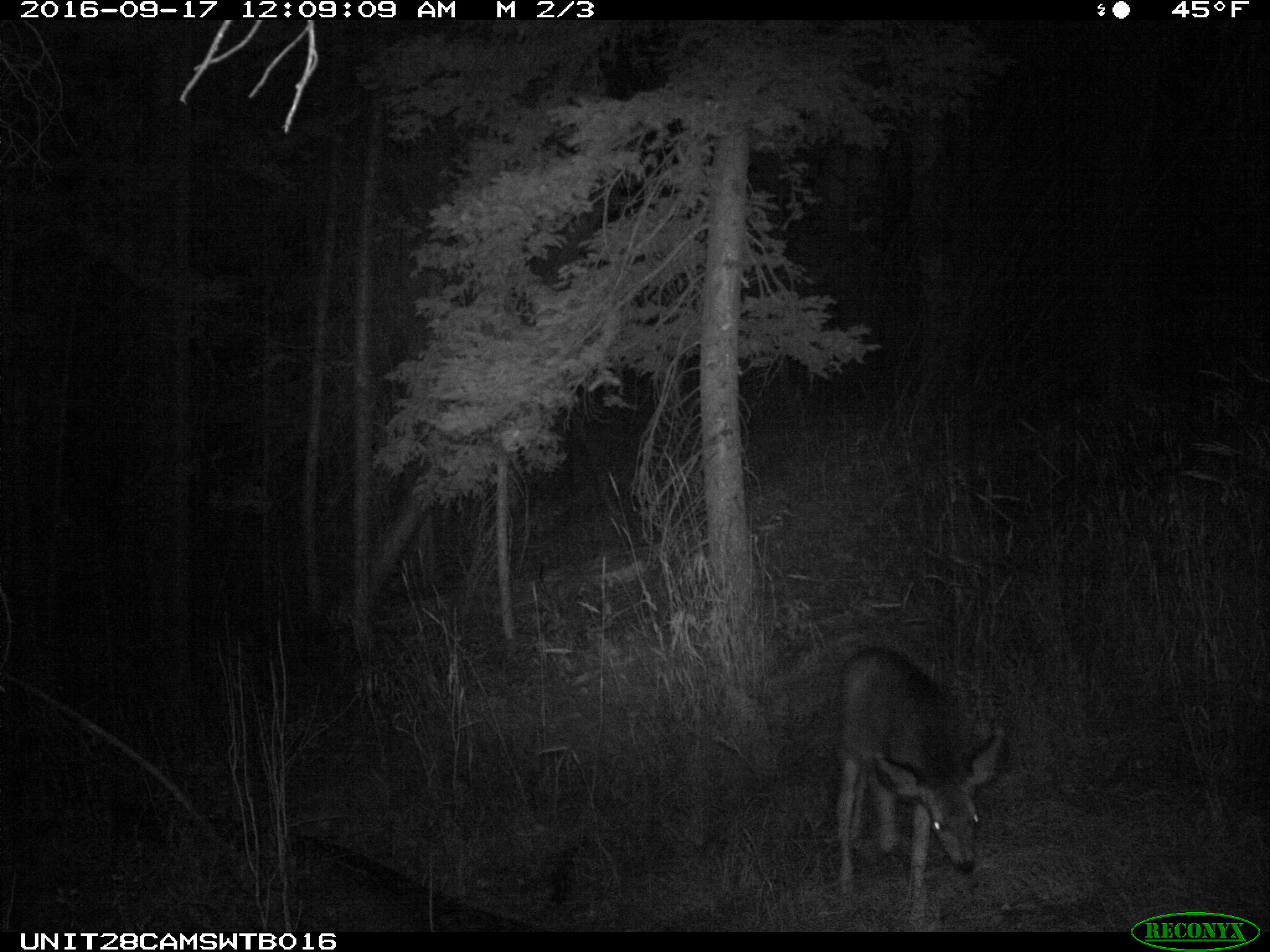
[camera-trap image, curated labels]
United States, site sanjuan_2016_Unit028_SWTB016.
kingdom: Animalia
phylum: Chordata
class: Mammalia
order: Artiodactyla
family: Cervidae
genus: Odocoileus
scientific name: Odocoileus hemionus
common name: mule deer